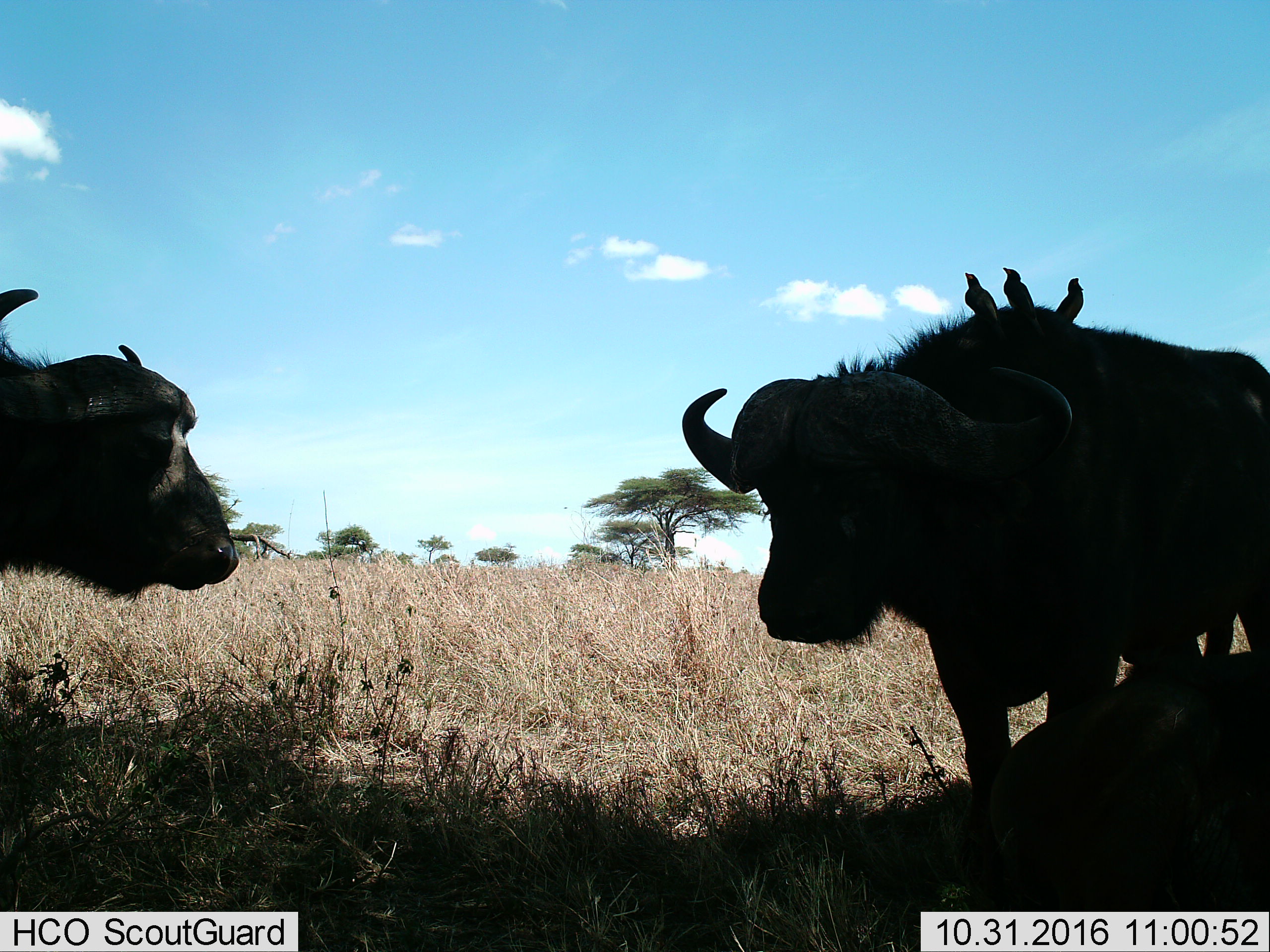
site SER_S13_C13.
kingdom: Animalia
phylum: Chordata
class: Aves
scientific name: Aves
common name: bird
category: birdother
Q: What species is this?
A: Birdother (bird) (Aves).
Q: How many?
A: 3.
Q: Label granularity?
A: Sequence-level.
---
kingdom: Animalia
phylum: Chordata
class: Mammalia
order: Artiodactyla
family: Bovidae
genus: Syncerus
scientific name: Syncerus caffer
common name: african buffalo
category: buffalo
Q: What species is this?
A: Buffalo (african buffalo) (Syncerus caffer).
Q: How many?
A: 2.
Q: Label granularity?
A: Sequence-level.